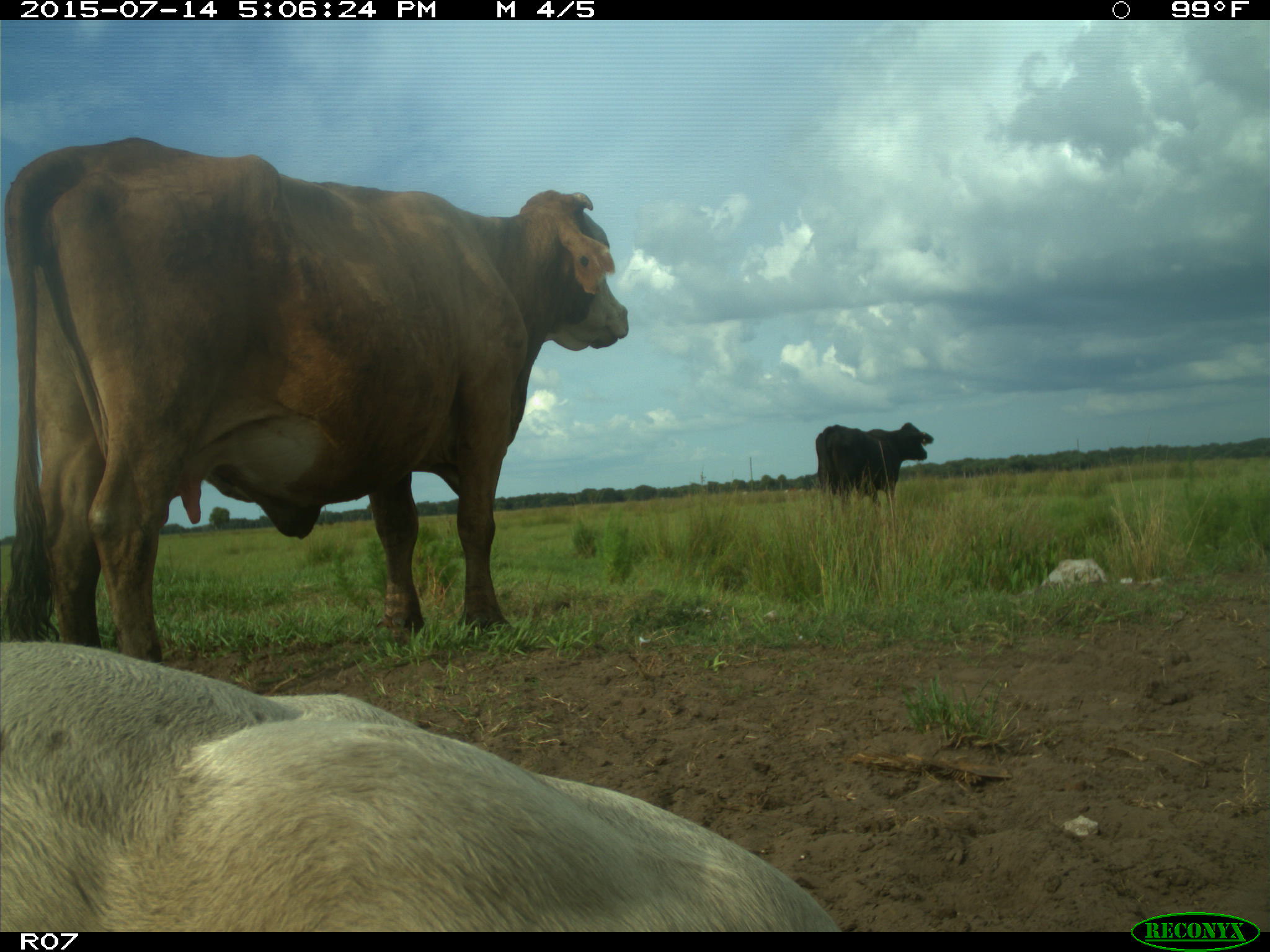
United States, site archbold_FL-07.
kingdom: Animalia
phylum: Chordata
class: Mammalia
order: Artiodactyla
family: Bovidae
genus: Bos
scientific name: Bos taurus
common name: domestic cow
Bos taurus (domestic cow).